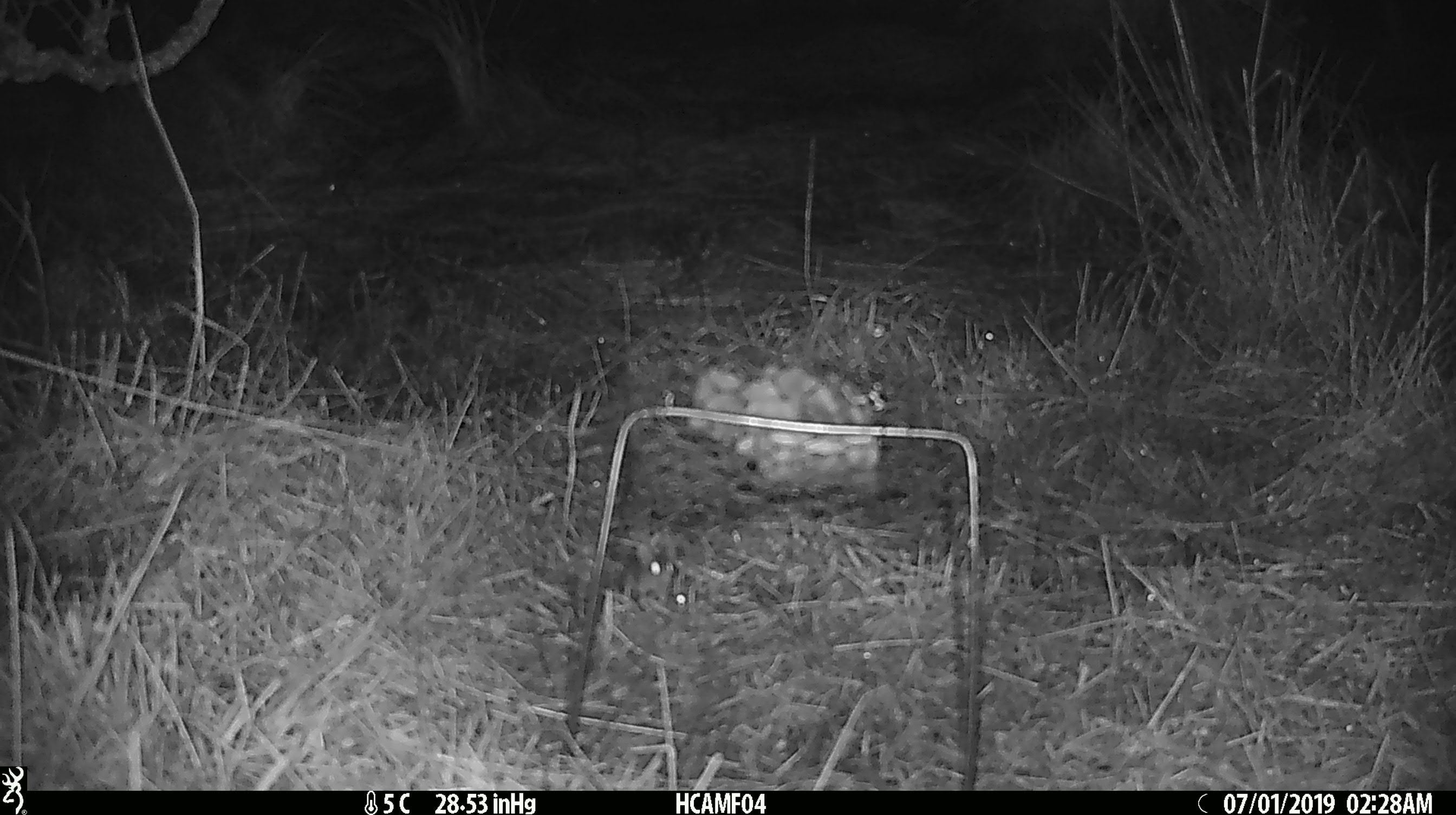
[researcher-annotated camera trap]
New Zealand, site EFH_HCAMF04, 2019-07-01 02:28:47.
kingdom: Animalia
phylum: Chordata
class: Mammalia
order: Rodentia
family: Muridae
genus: Mus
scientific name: Mus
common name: mouse